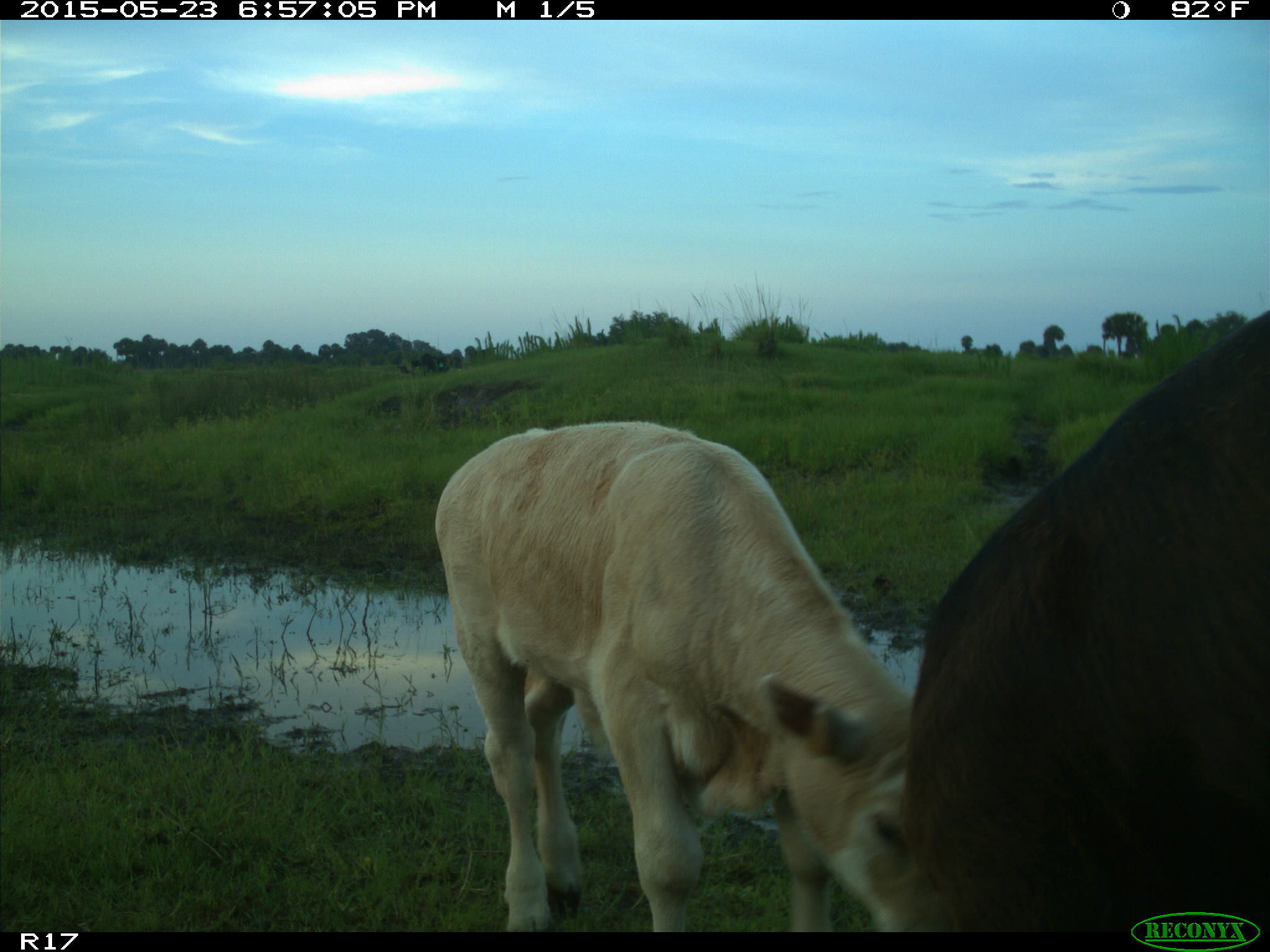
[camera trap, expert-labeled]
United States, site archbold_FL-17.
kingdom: Animalia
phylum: Chordata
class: Mammalia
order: Artiodactyla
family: Bovidae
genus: Bos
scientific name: Bos taurus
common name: domestic cow